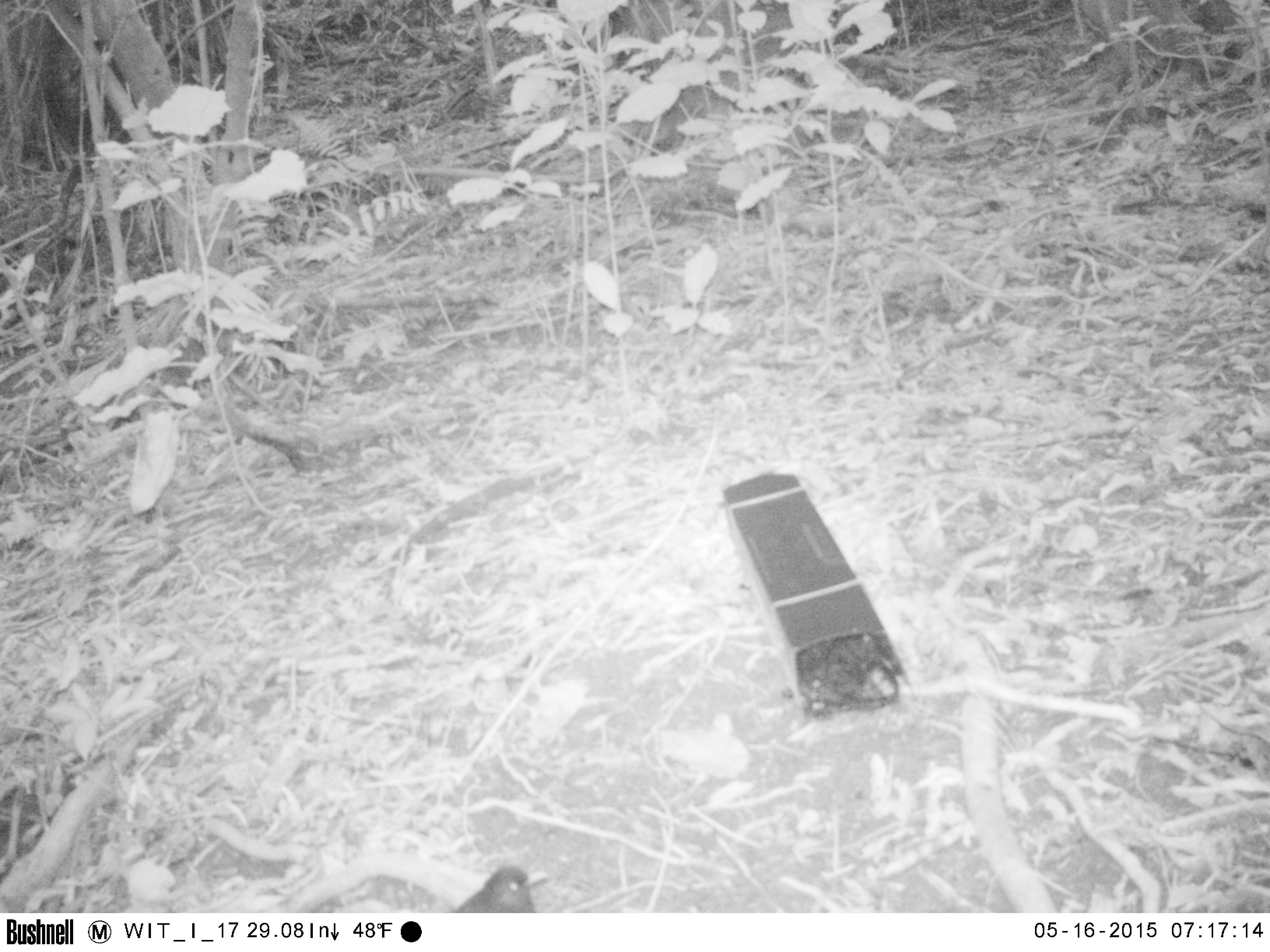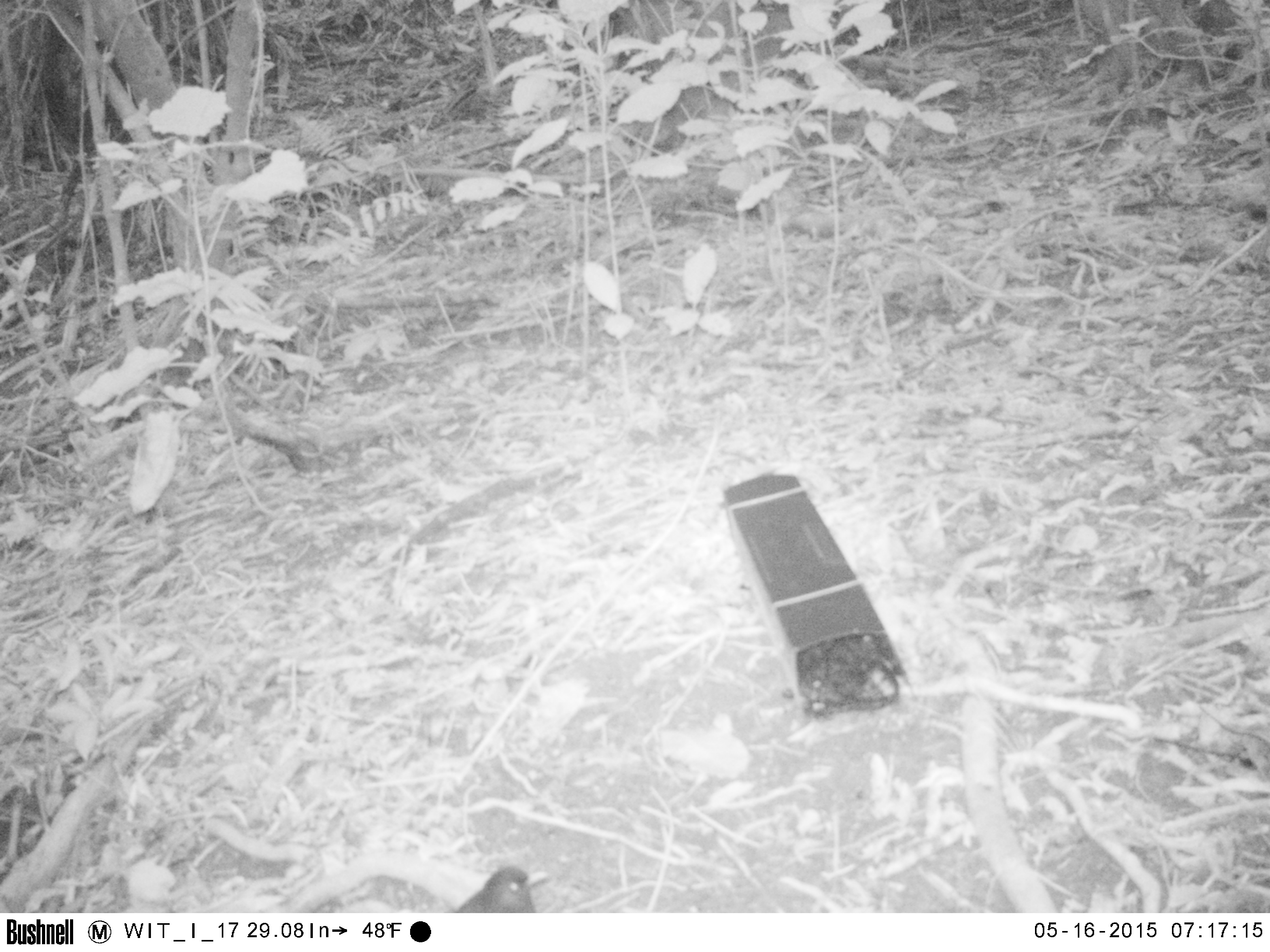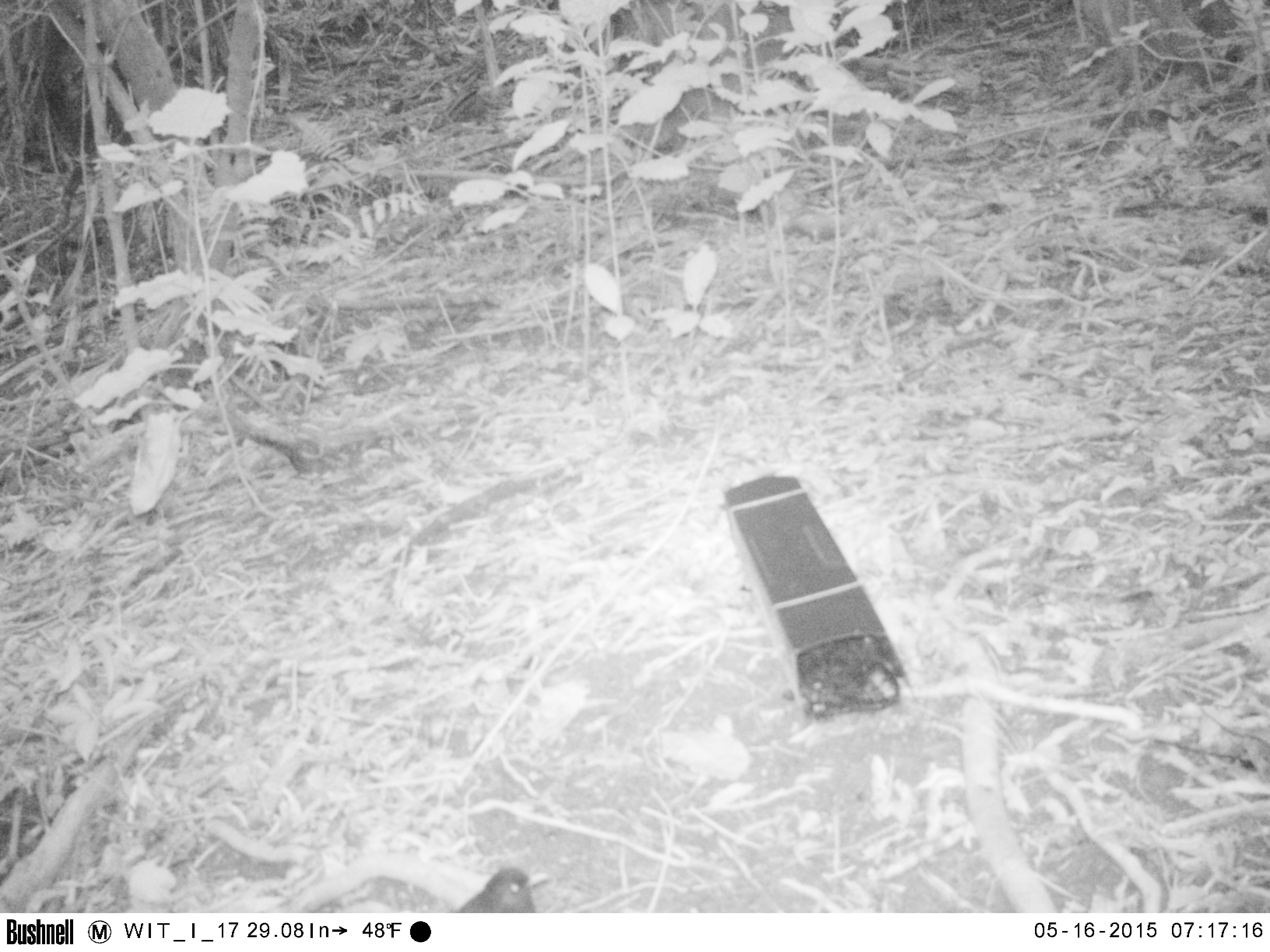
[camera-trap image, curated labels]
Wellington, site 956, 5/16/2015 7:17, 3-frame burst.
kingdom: Animalia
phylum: Chordata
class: Aves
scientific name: Aves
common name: bird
Bird (Aves).